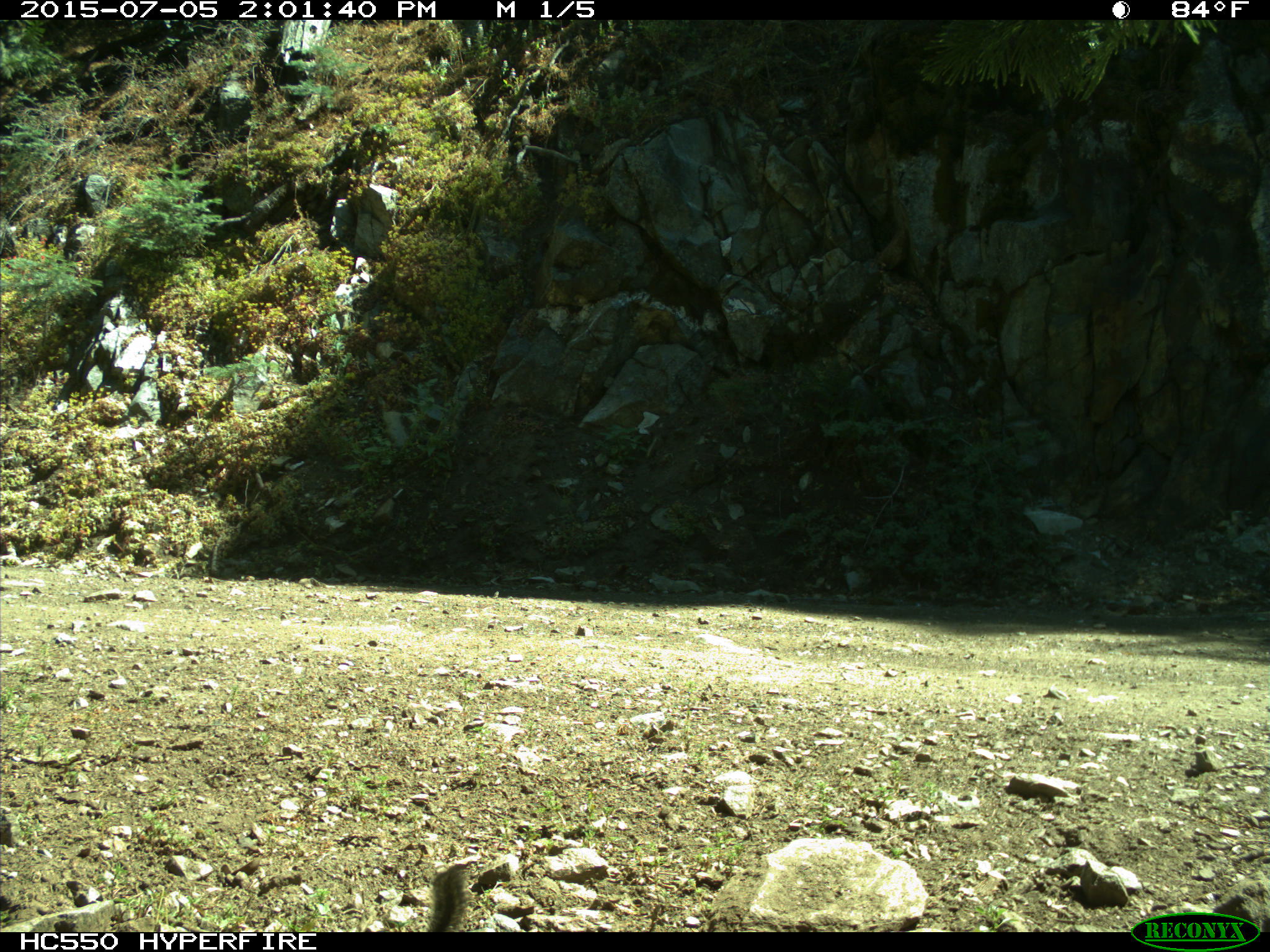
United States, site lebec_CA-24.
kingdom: Animalia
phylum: Chordata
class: Mammalia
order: Rodentia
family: Sciuridae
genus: Tamias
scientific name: Tamias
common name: chipmunk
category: unidentified chipmunk